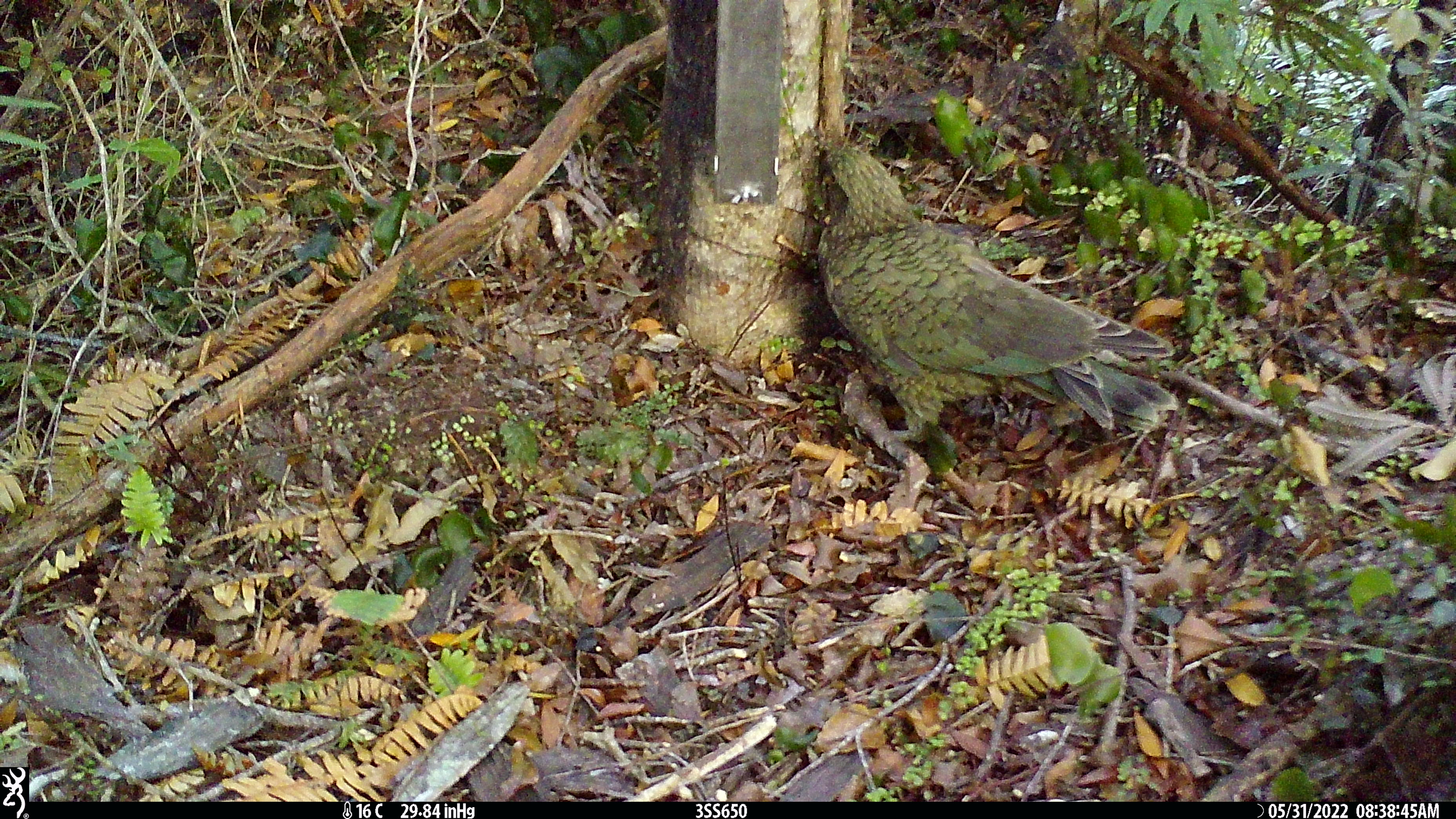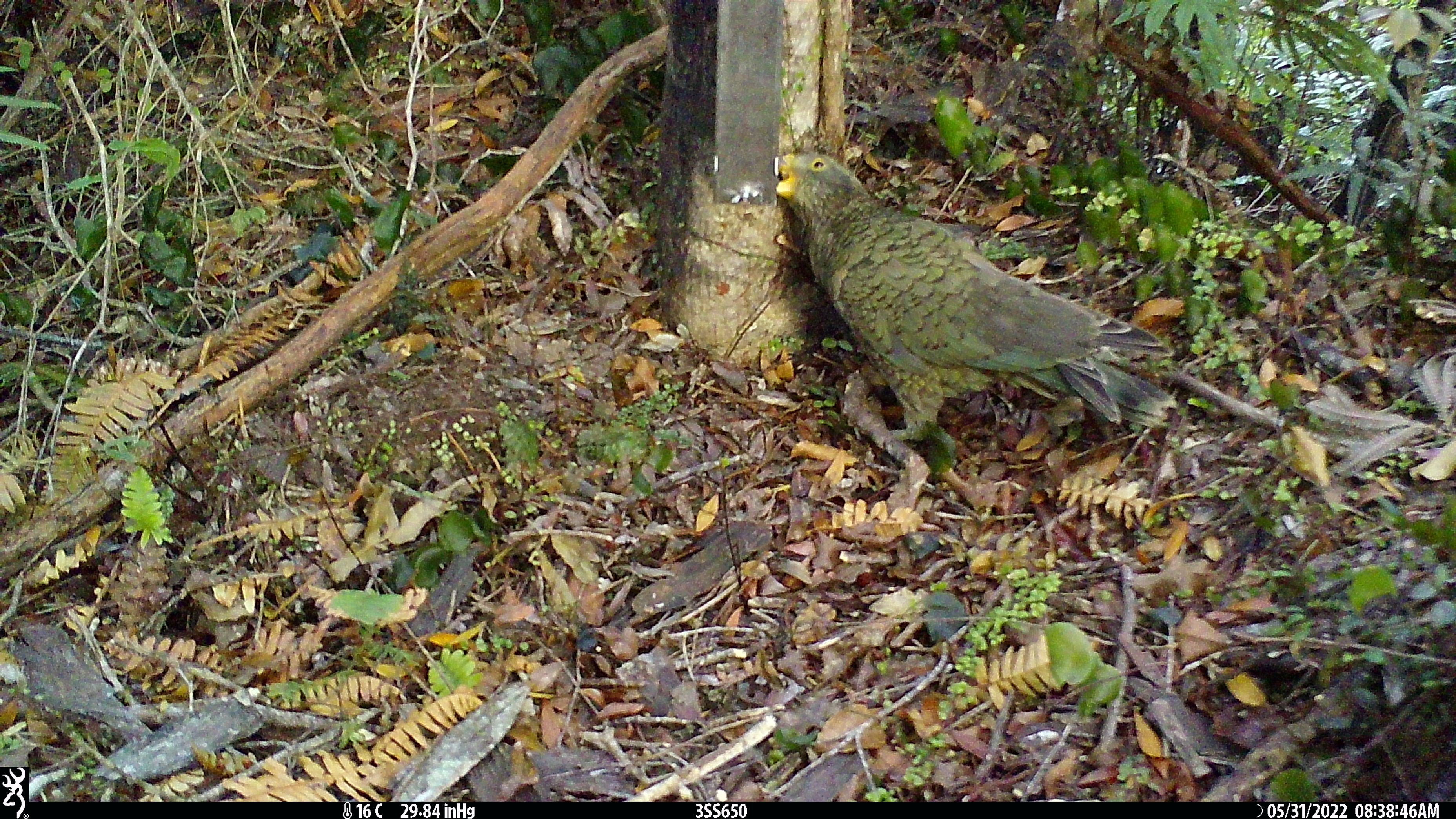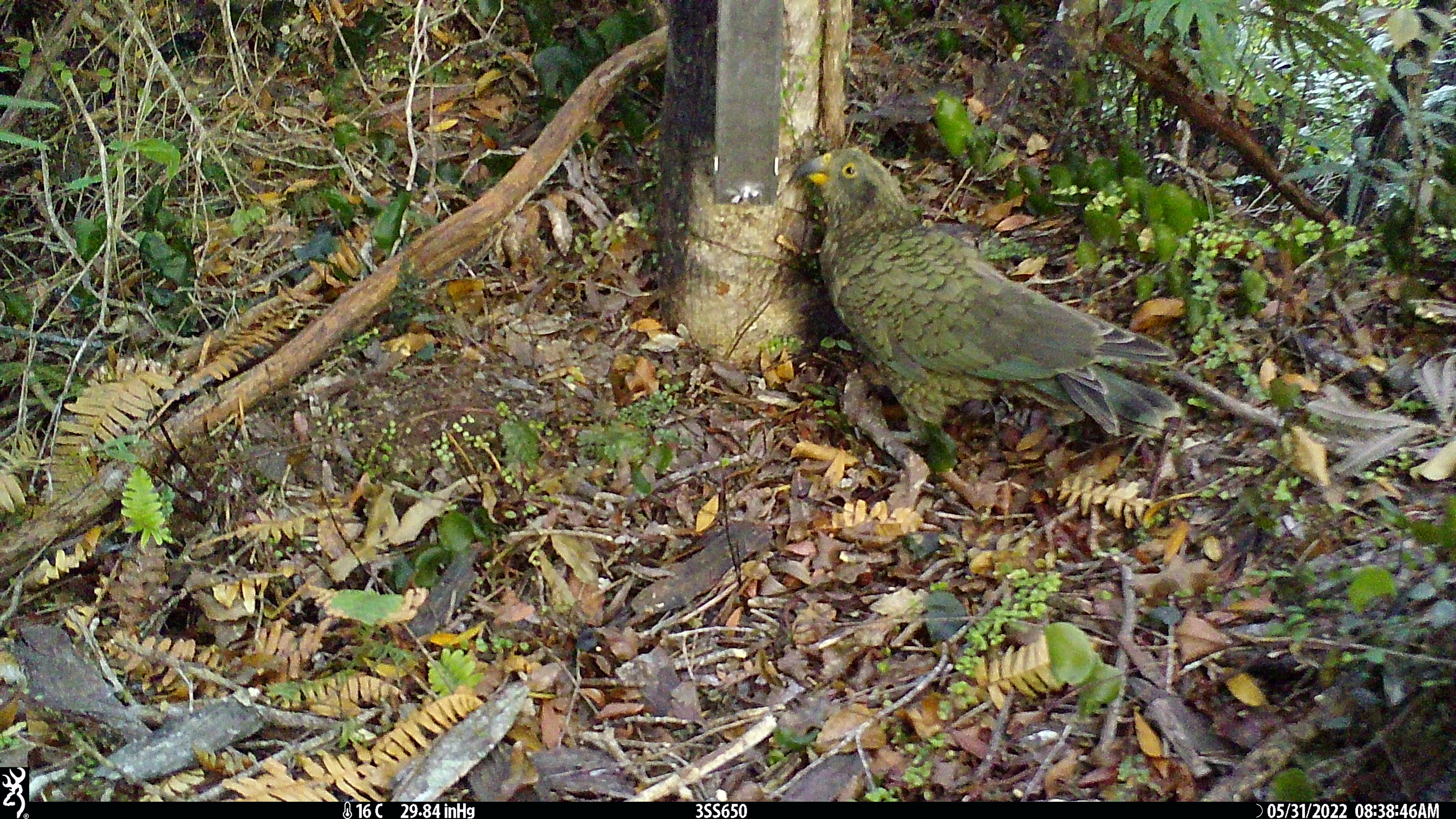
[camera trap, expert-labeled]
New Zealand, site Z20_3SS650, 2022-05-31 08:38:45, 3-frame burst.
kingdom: Animalia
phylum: Chordata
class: Aves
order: Psittaciformes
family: Strigopidae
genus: Nestor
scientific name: Nestor notabilis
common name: kea